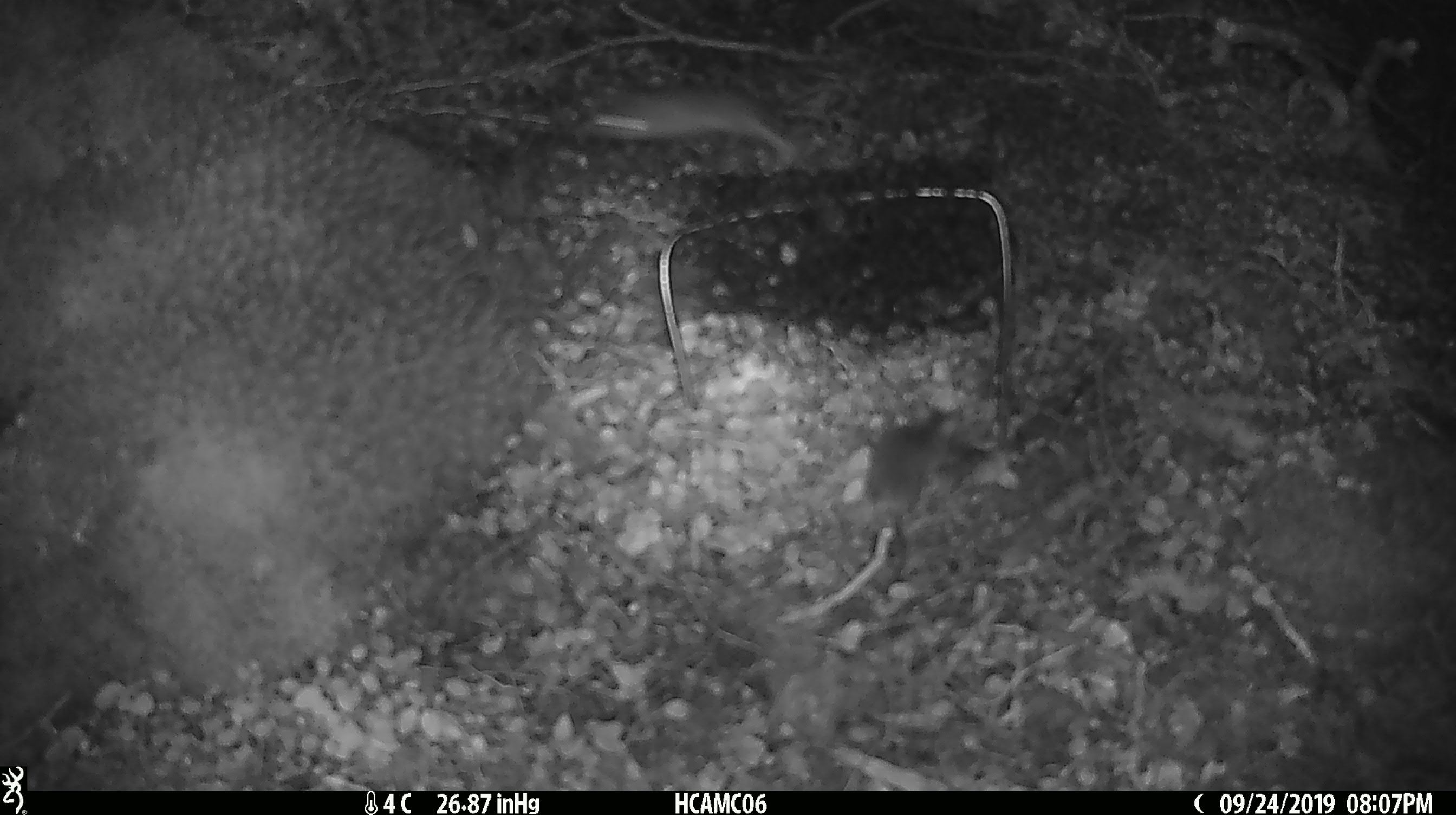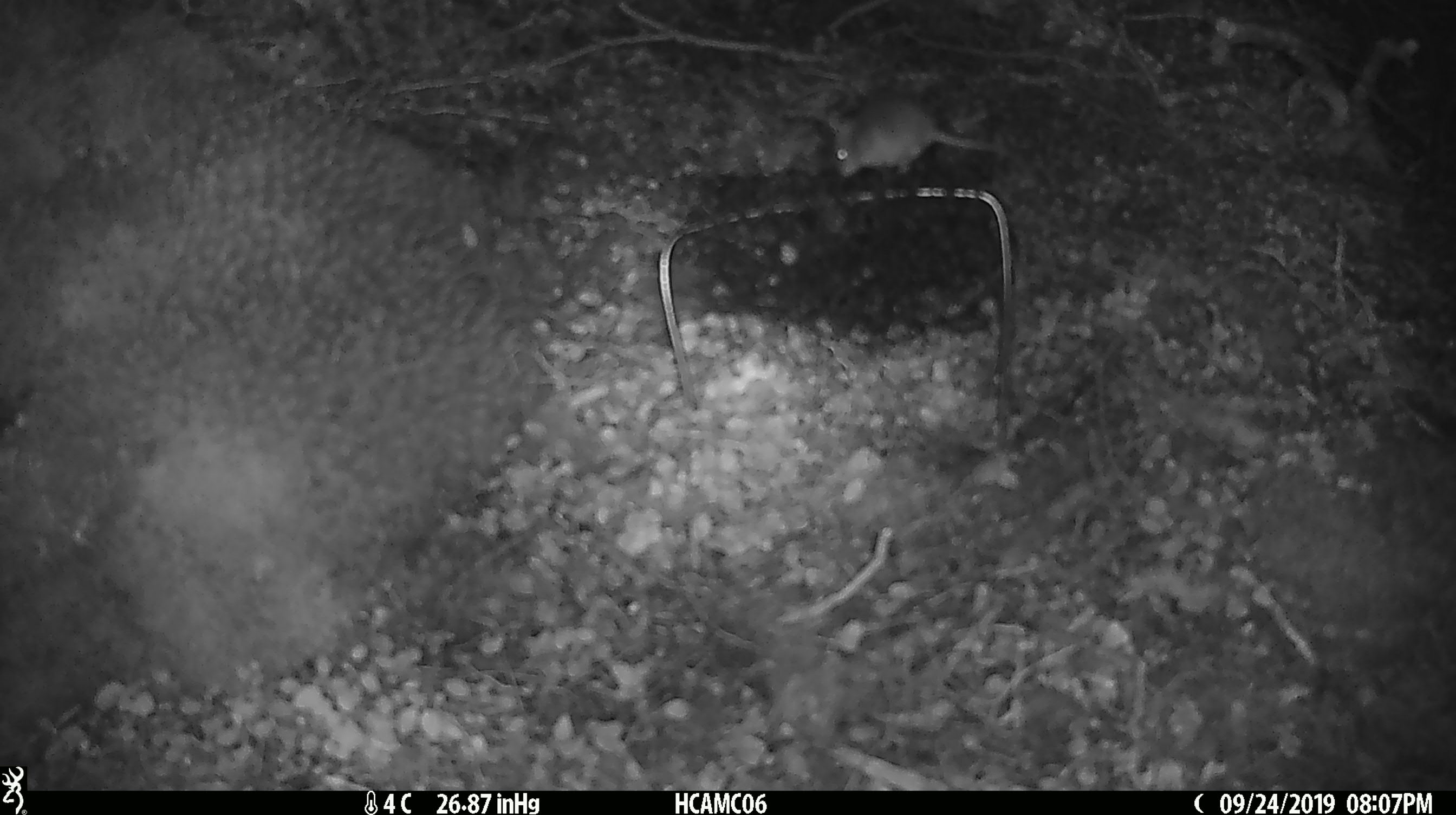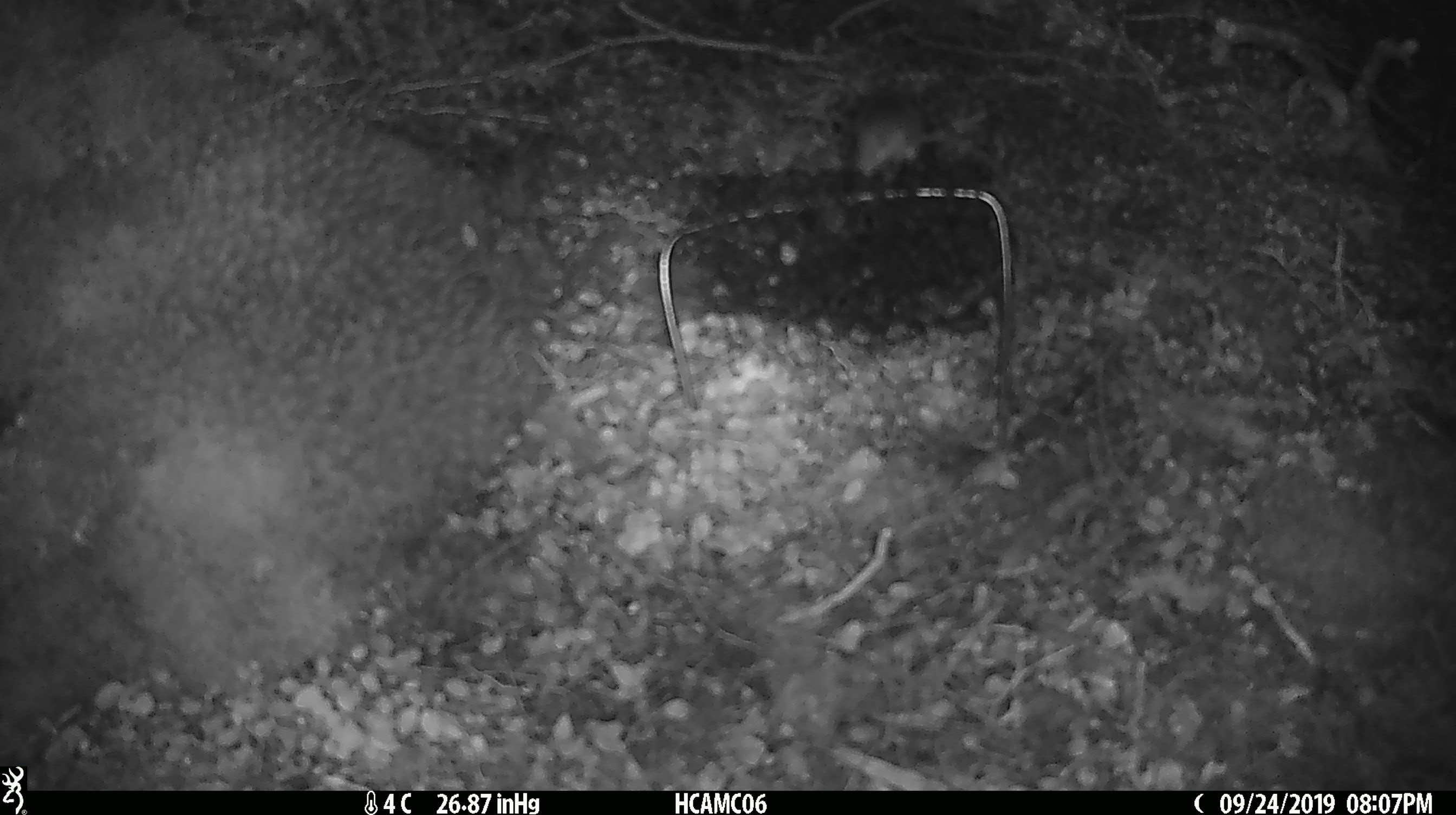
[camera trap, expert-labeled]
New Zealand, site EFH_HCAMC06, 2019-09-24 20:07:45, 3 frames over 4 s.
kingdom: Animalia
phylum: Chordata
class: Mammalia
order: Rodentia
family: Muridae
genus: Mus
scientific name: Mus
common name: mouse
Mouse (Mus).